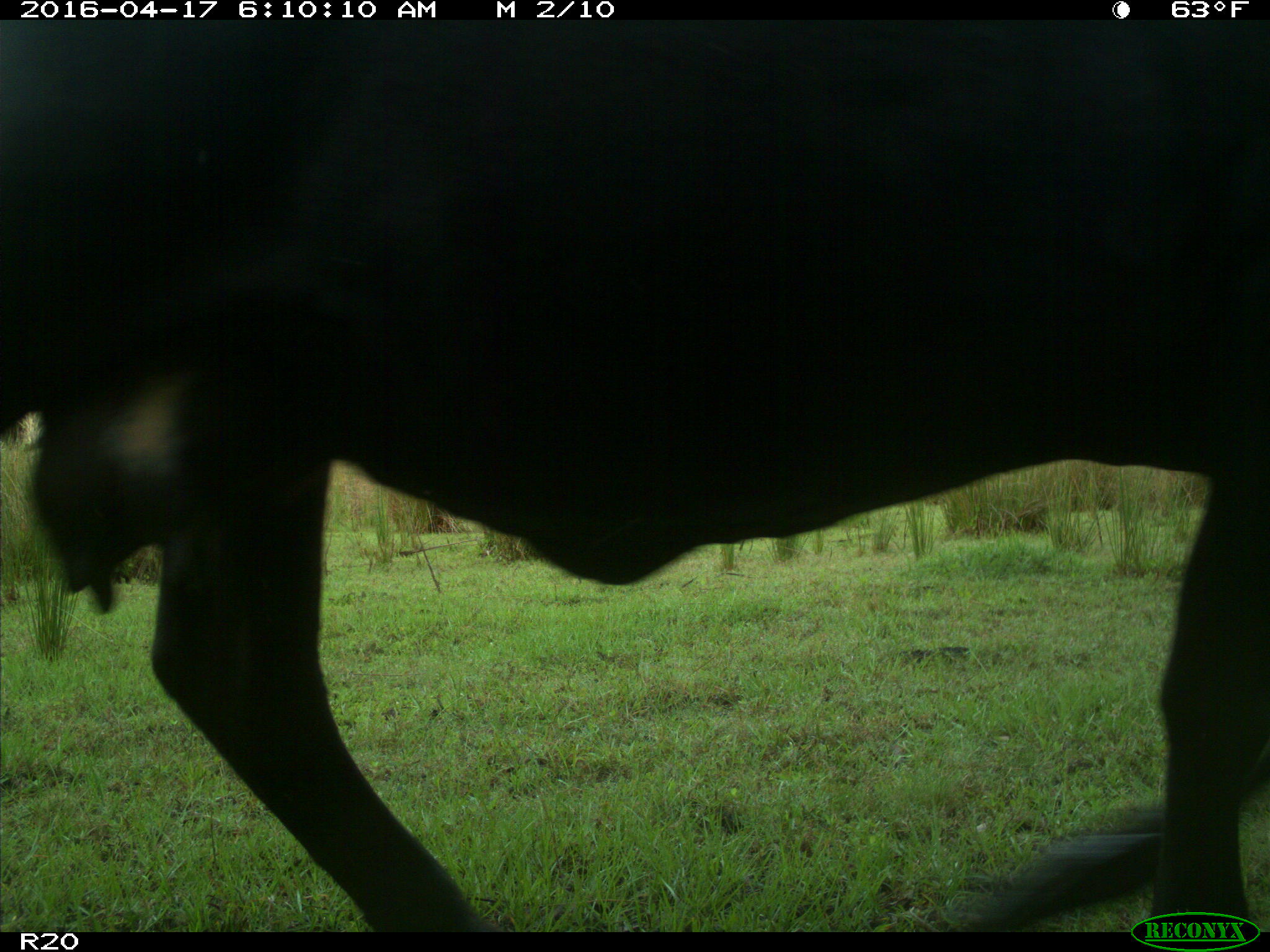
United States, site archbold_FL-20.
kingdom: Animalia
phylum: Chordata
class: Mammalia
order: Artiodactyla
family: Bovidae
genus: Bos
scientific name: Bos taurus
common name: domestic cow